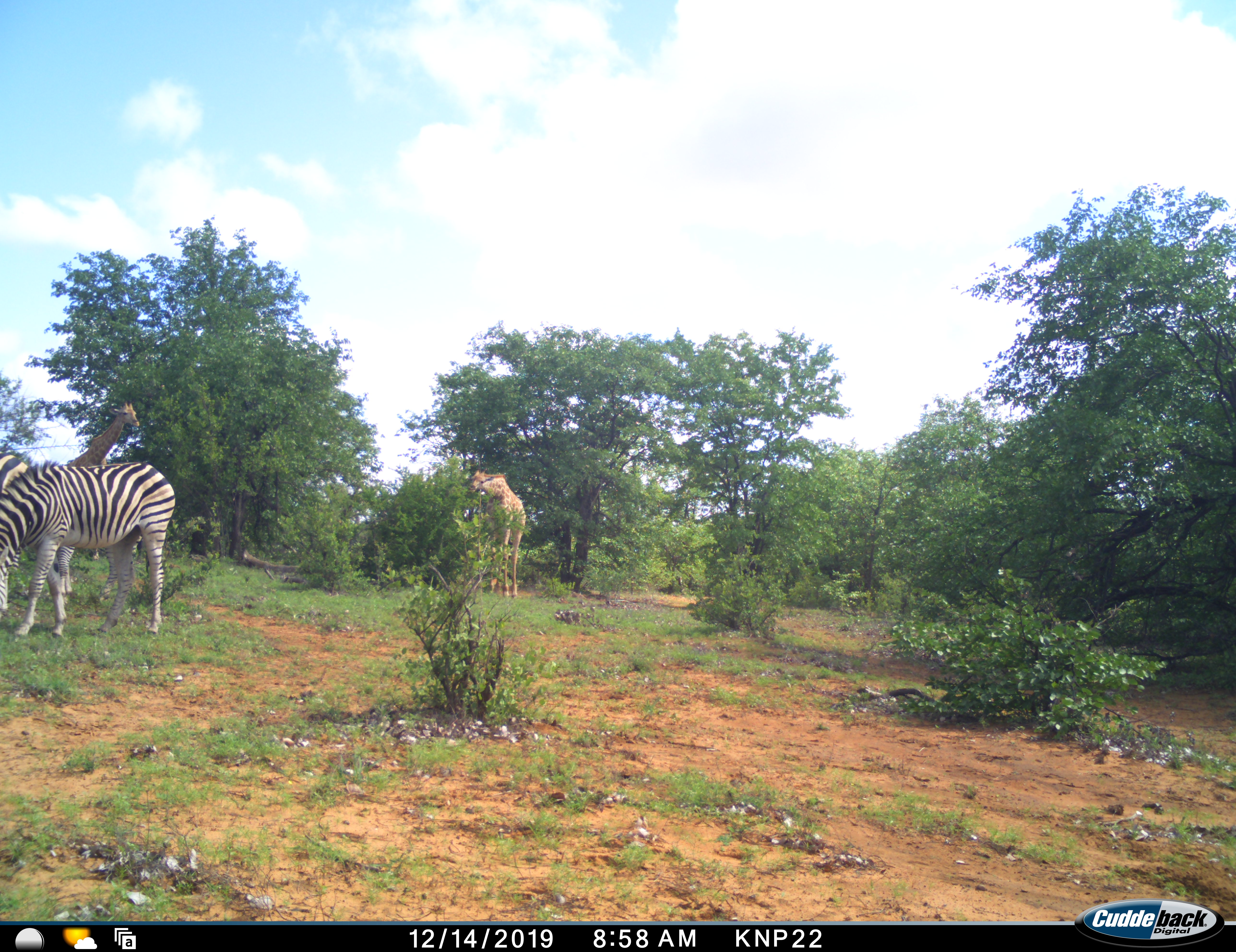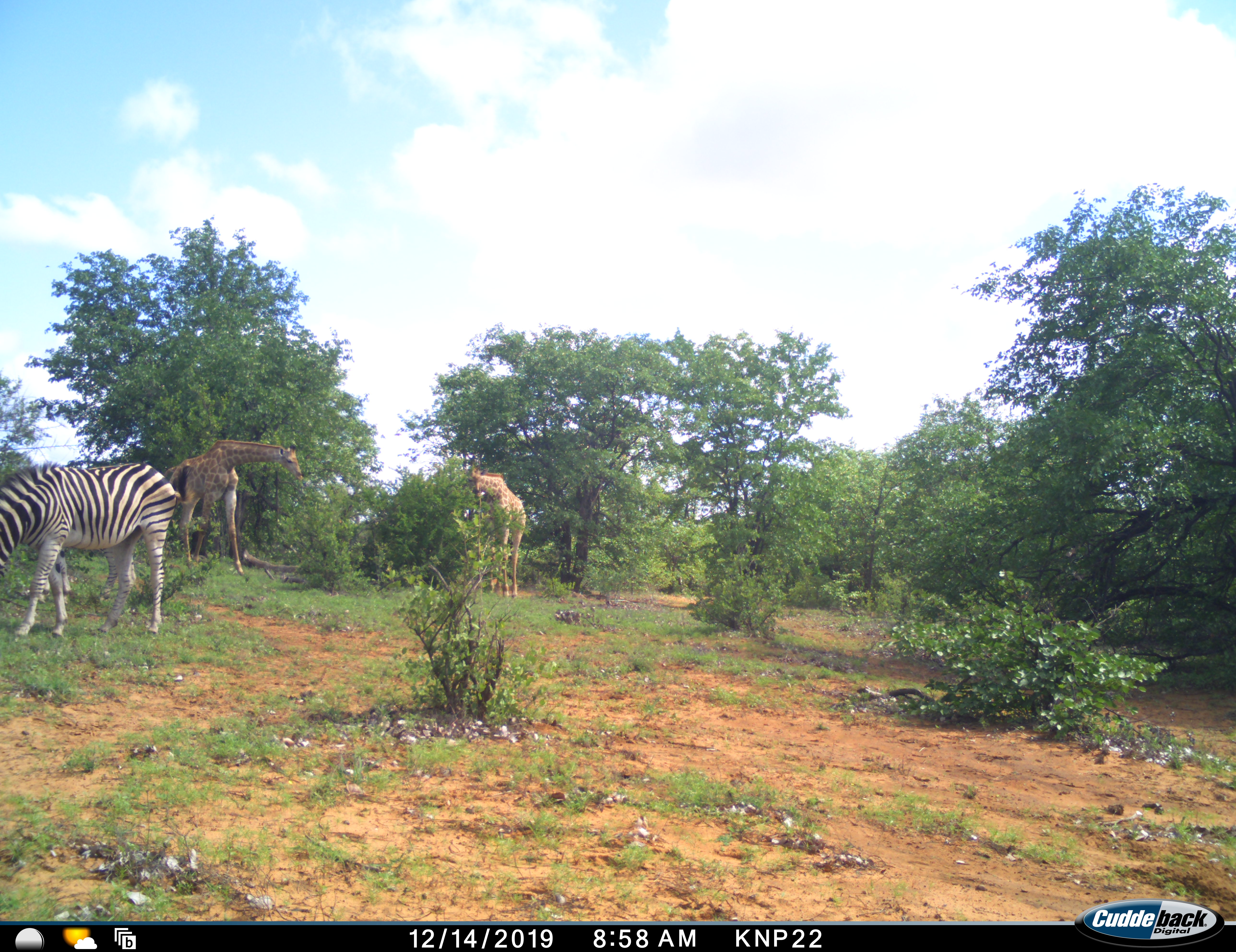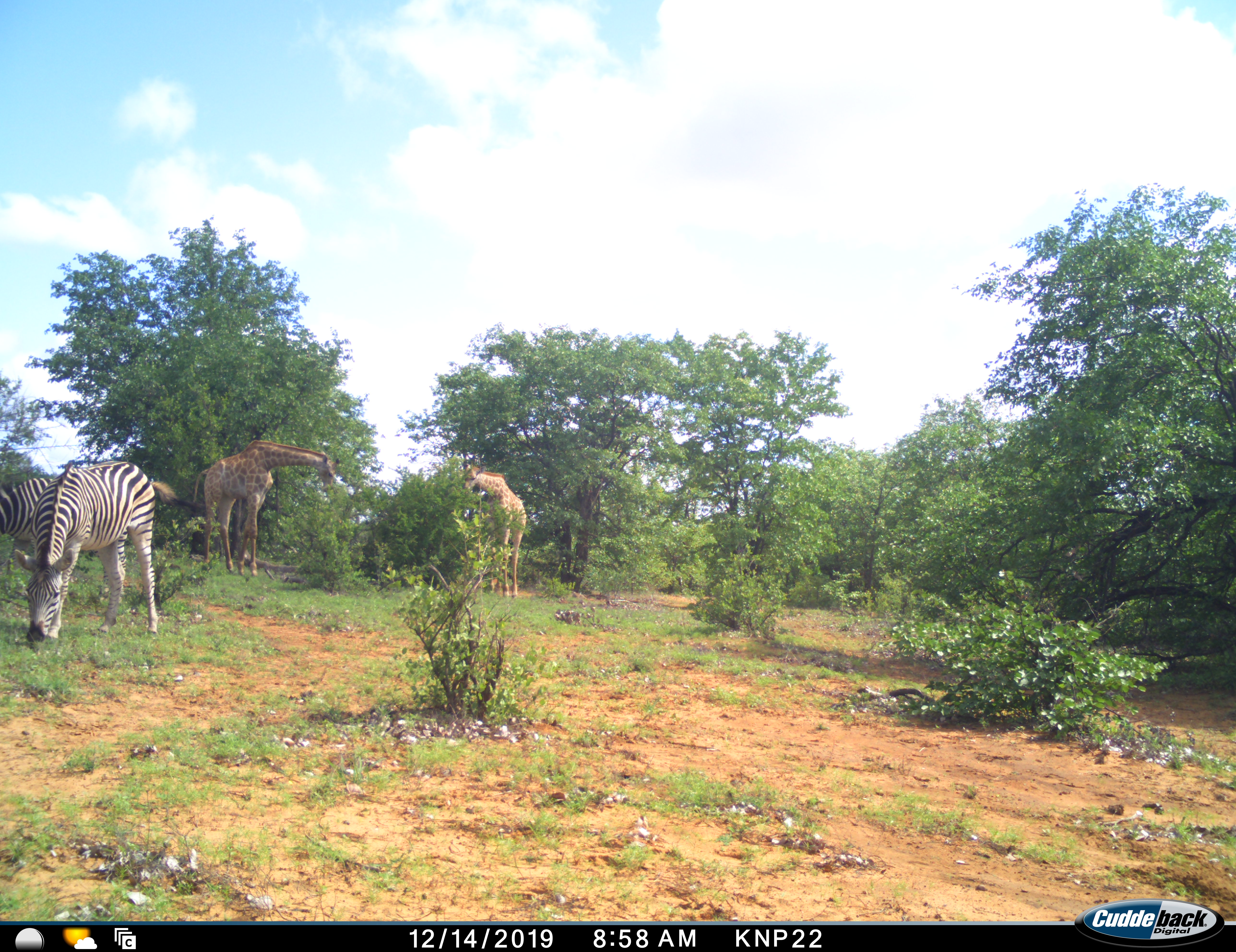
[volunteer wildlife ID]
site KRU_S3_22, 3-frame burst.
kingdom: Animalia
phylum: Chordata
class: Mammalia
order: Artiodactyla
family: Giraffidae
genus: Giraffa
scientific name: Giraffa camelopardalis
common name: giraffe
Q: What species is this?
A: Giraffe (Giraffa camelopardalis).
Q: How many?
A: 2.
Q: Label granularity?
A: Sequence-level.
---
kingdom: Animalia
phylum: Chordata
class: Mammalia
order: Perissodactyla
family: Equidae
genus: Equus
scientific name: Equus quagga burchellii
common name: burchell's zebra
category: zebraburchells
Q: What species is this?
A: Zebraburchells (burchell's zebra) (Equus quagga burchellii).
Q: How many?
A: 2.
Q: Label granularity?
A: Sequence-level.